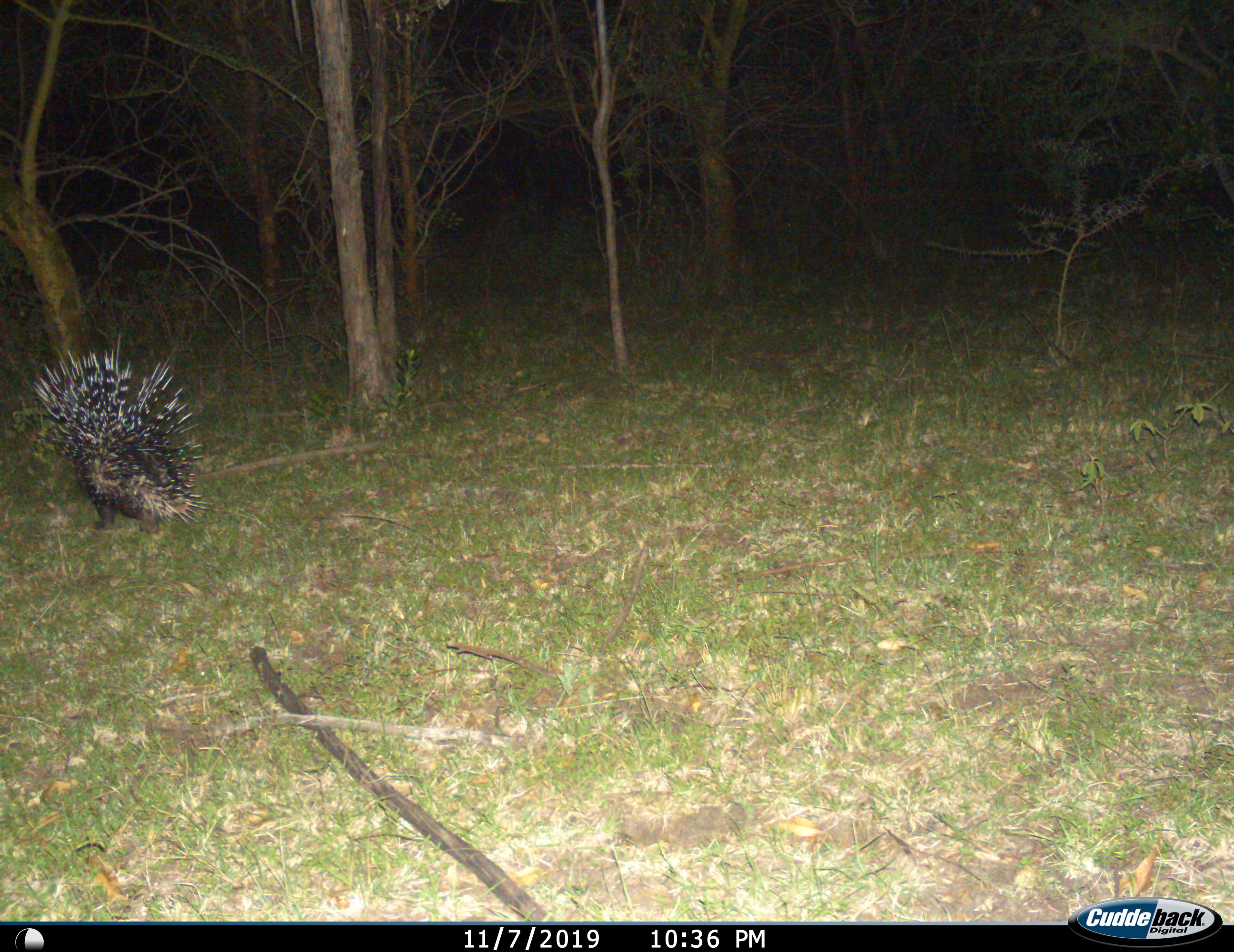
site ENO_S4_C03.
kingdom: Animalia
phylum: Chordata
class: Mammalia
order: Rodentia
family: Hystricidae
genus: Hystrix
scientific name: Hystrix cristata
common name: crested porcupine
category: porcupine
Porcupine (crested porcupine) (Hystrix cristata), count 1. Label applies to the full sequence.